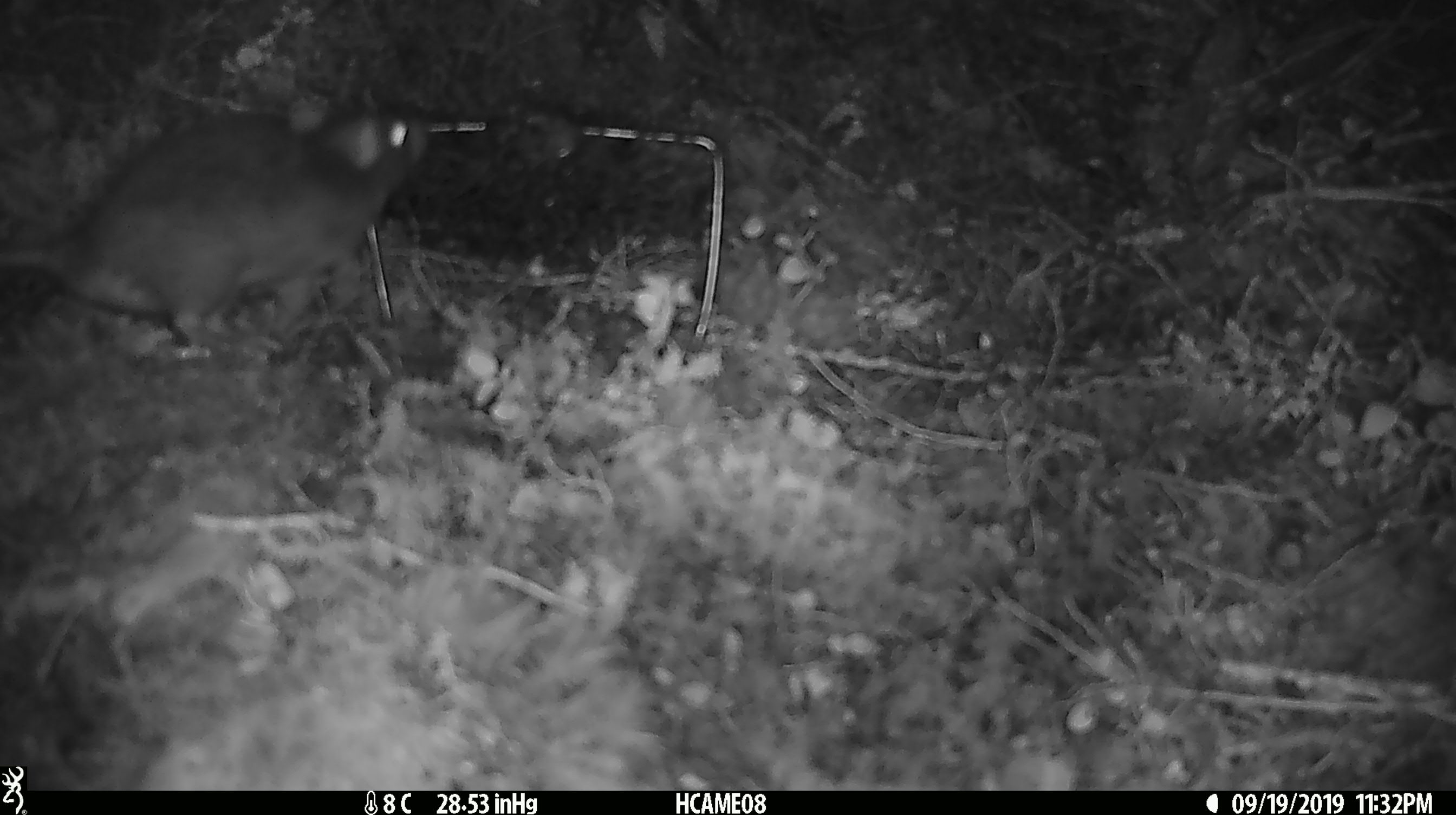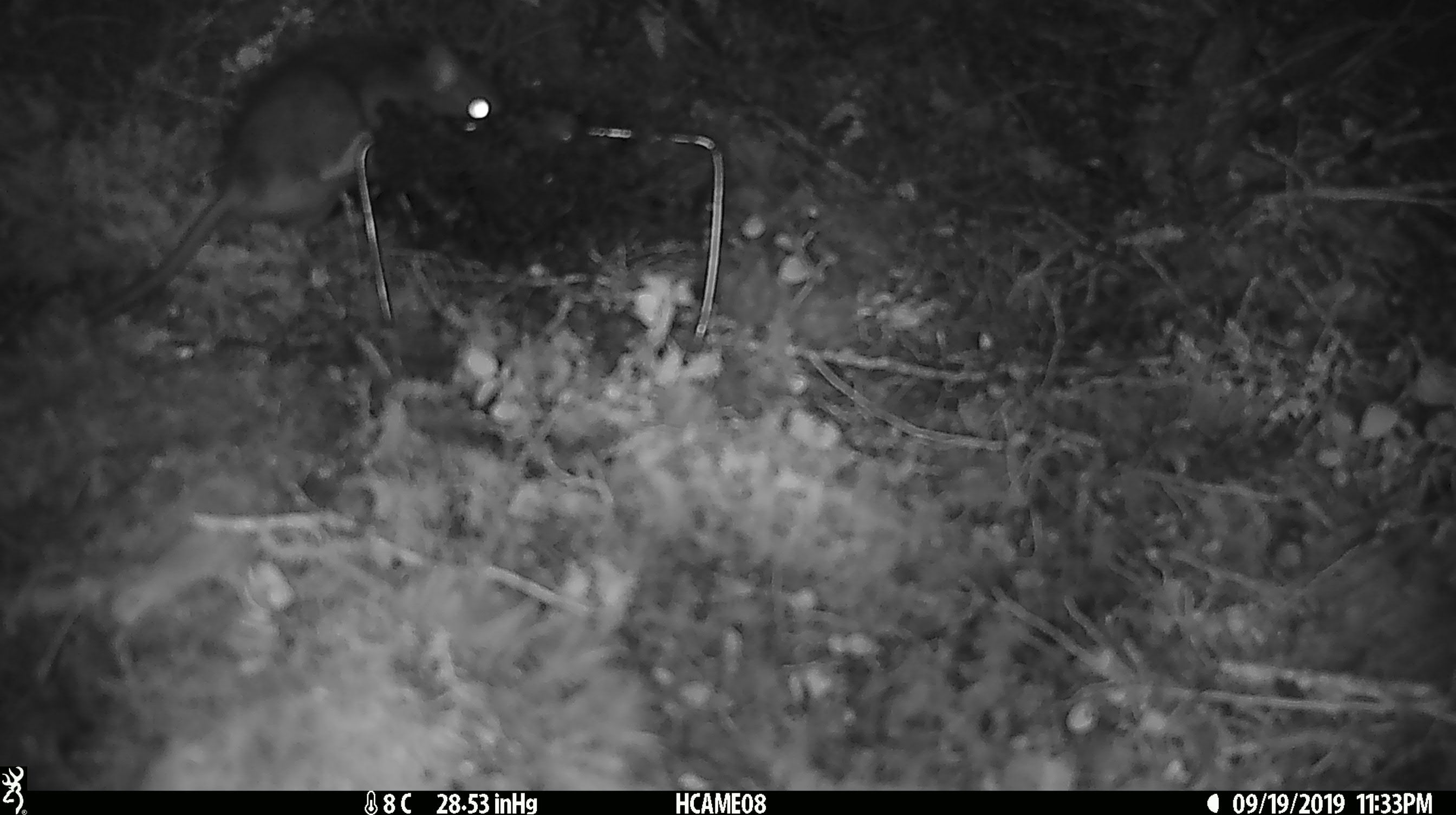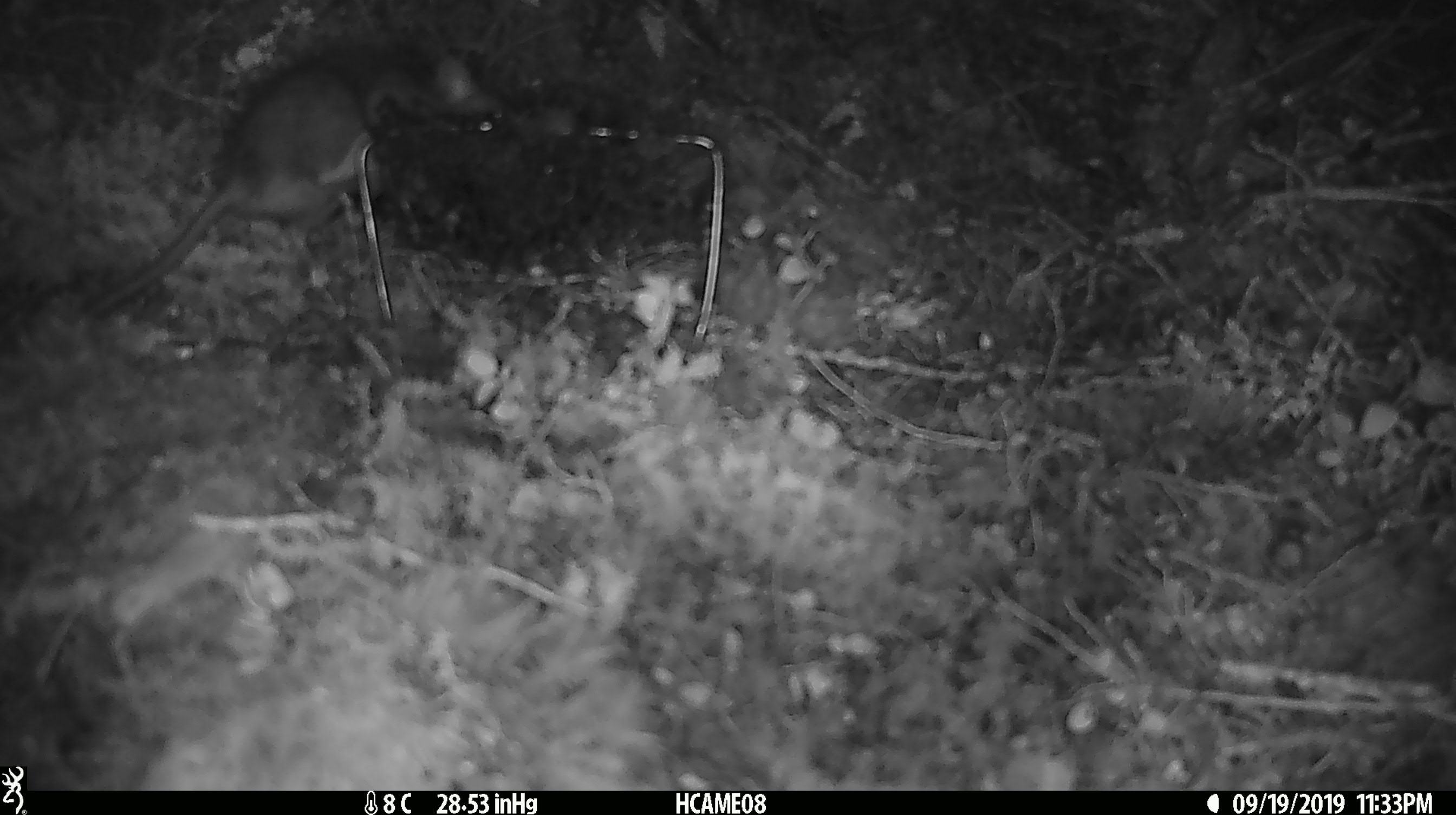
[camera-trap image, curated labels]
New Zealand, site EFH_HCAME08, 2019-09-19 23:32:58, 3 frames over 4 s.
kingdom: Animalia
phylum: Chordata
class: Mammalia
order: Rodentia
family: Muridae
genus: Rattus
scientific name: Rattus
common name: rat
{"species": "rat (Rattus)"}